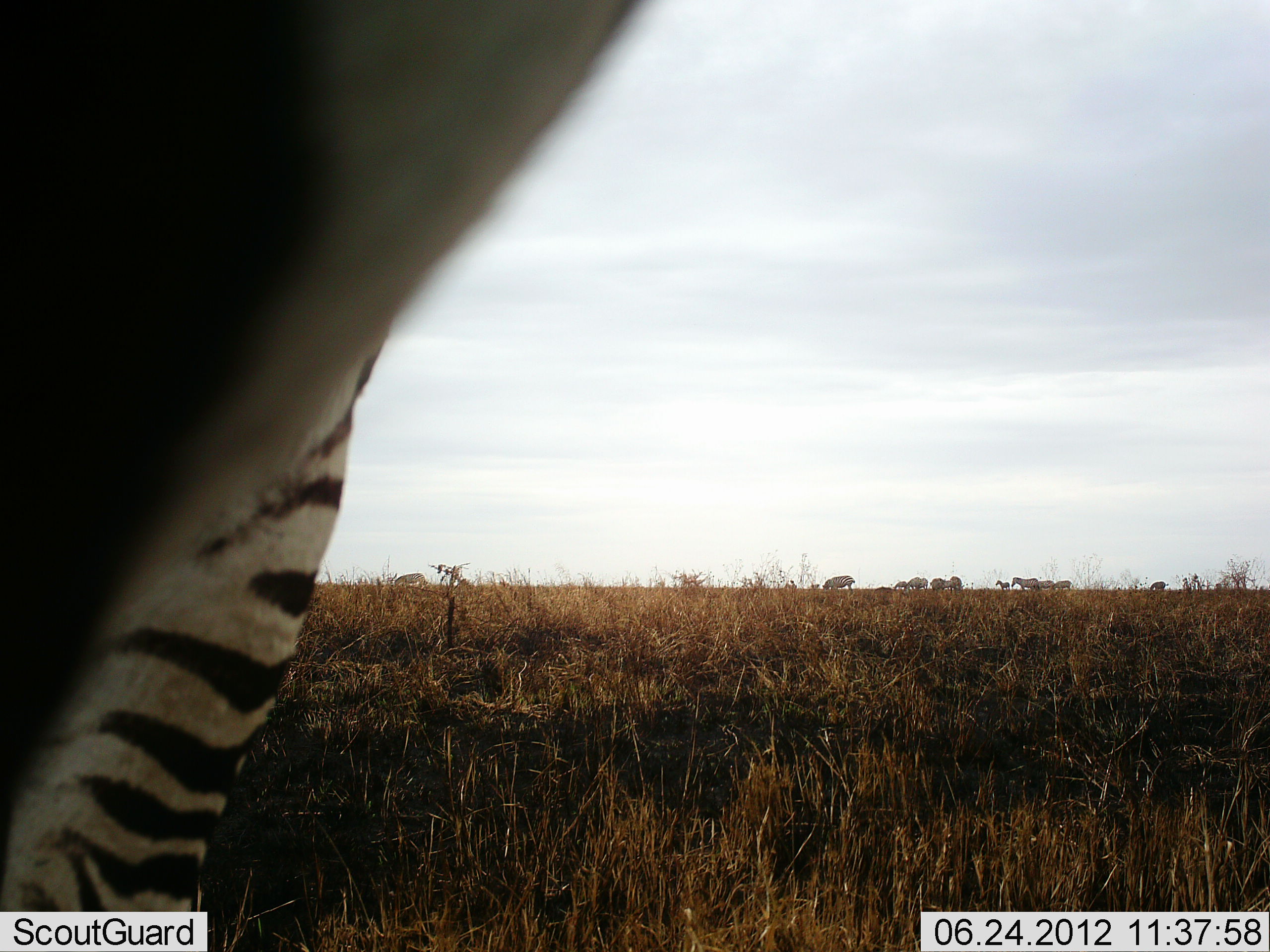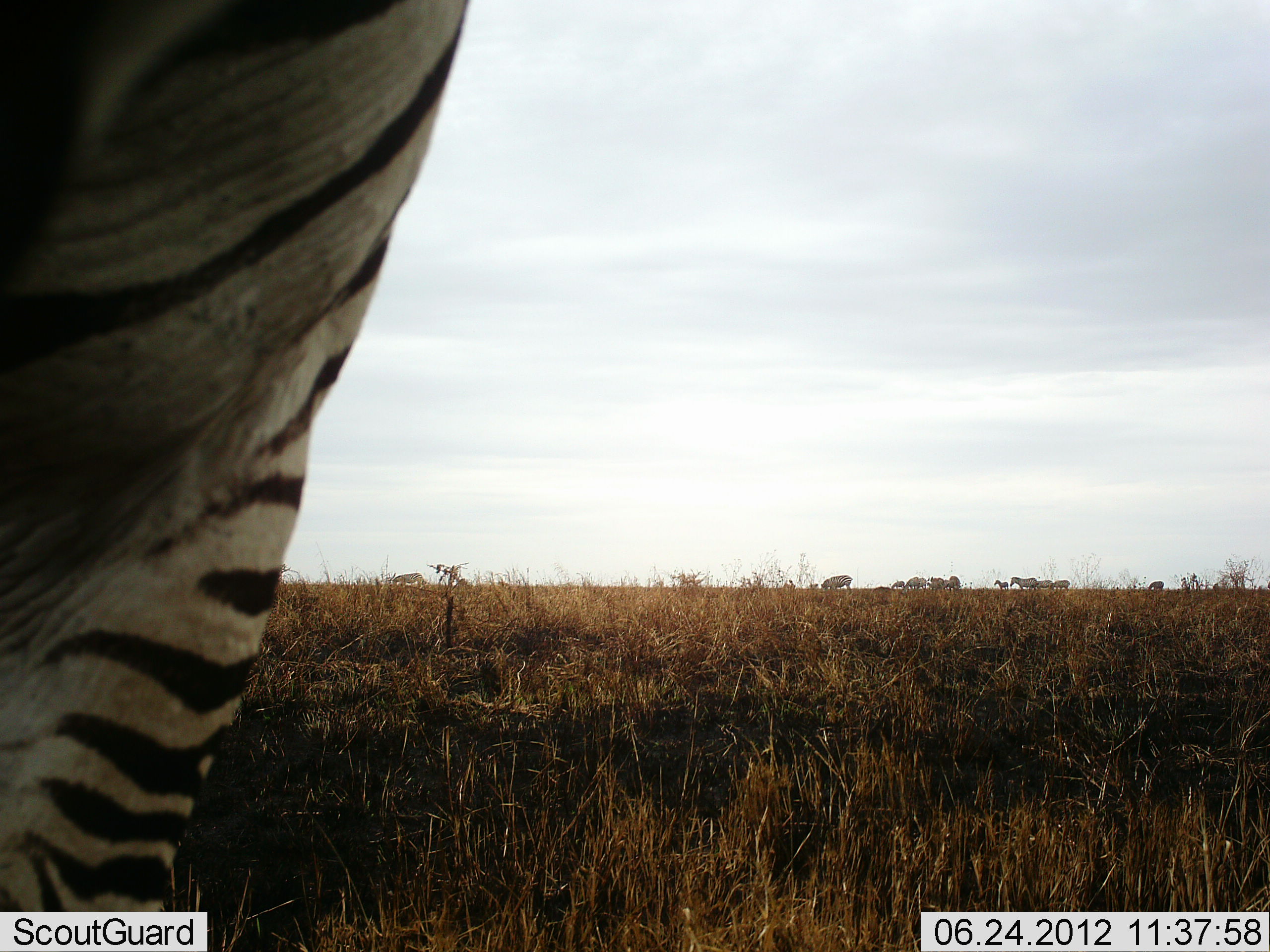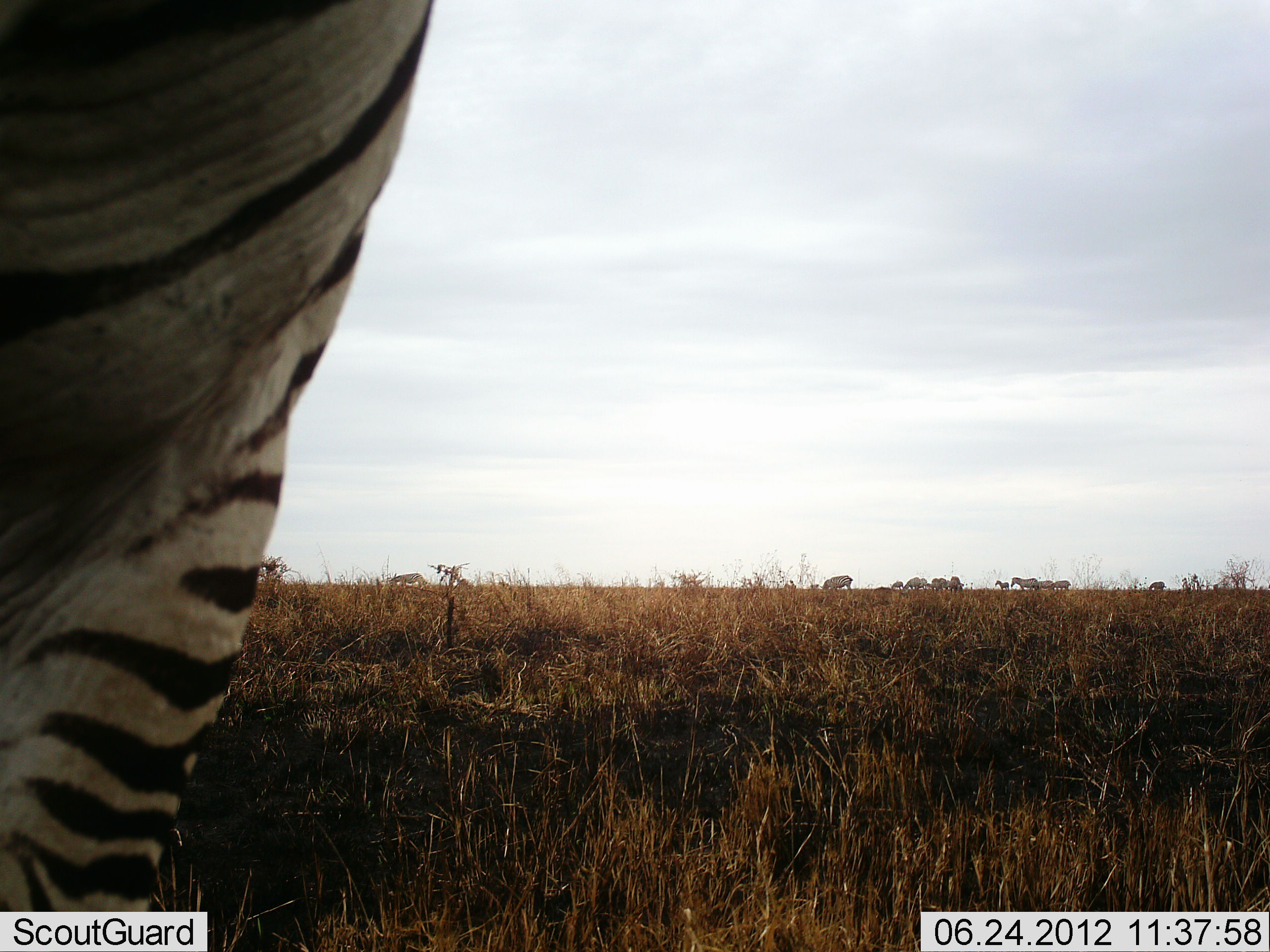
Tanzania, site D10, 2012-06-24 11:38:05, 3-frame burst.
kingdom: Animalia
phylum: Chordata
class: Mammalia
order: Perissodactyla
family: Equidae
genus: Equus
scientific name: Equus quagga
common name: plains zebra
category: zebra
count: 1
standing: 90%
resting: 0%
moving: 0%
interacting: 0%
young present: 0%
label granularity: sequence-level